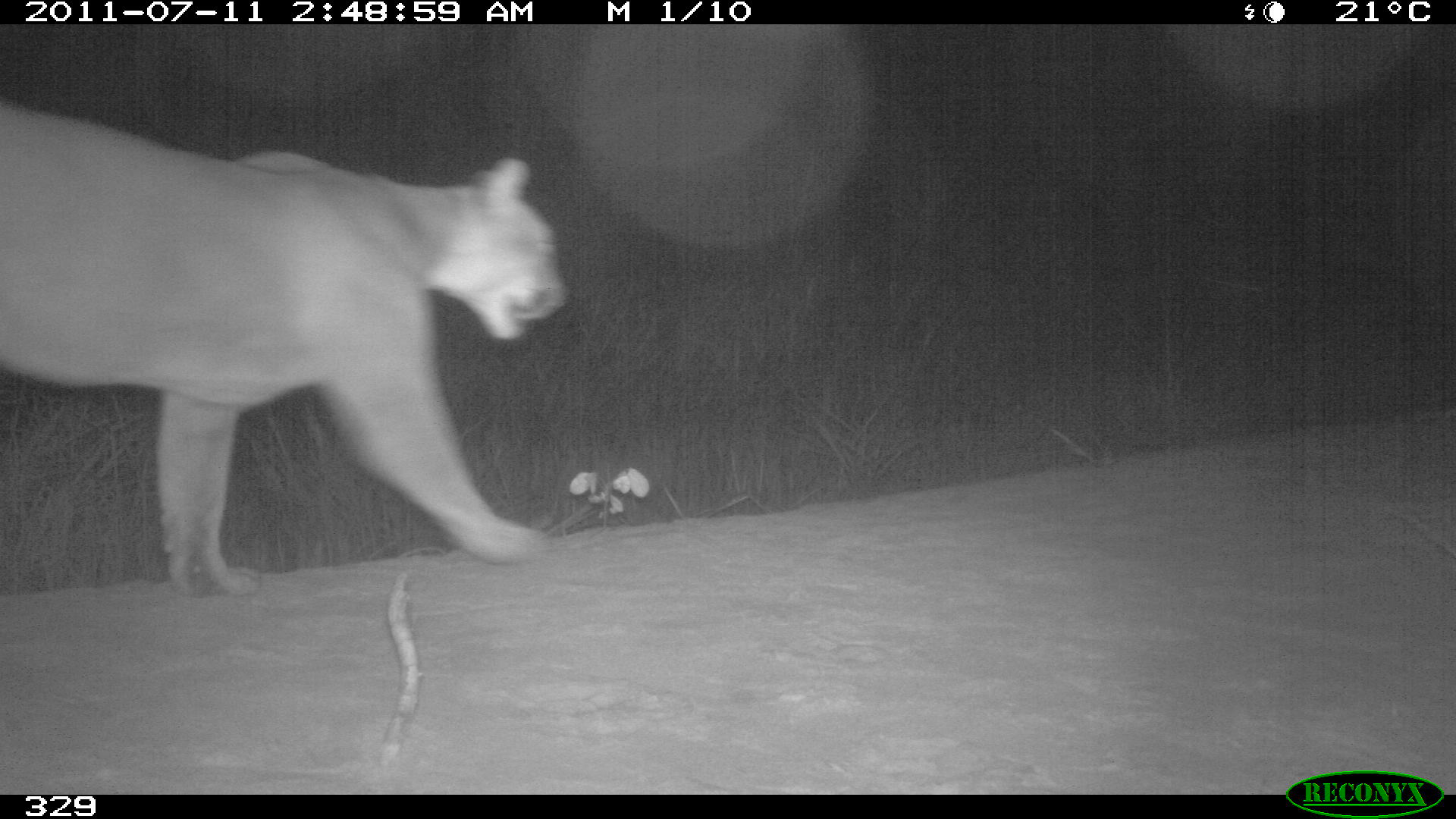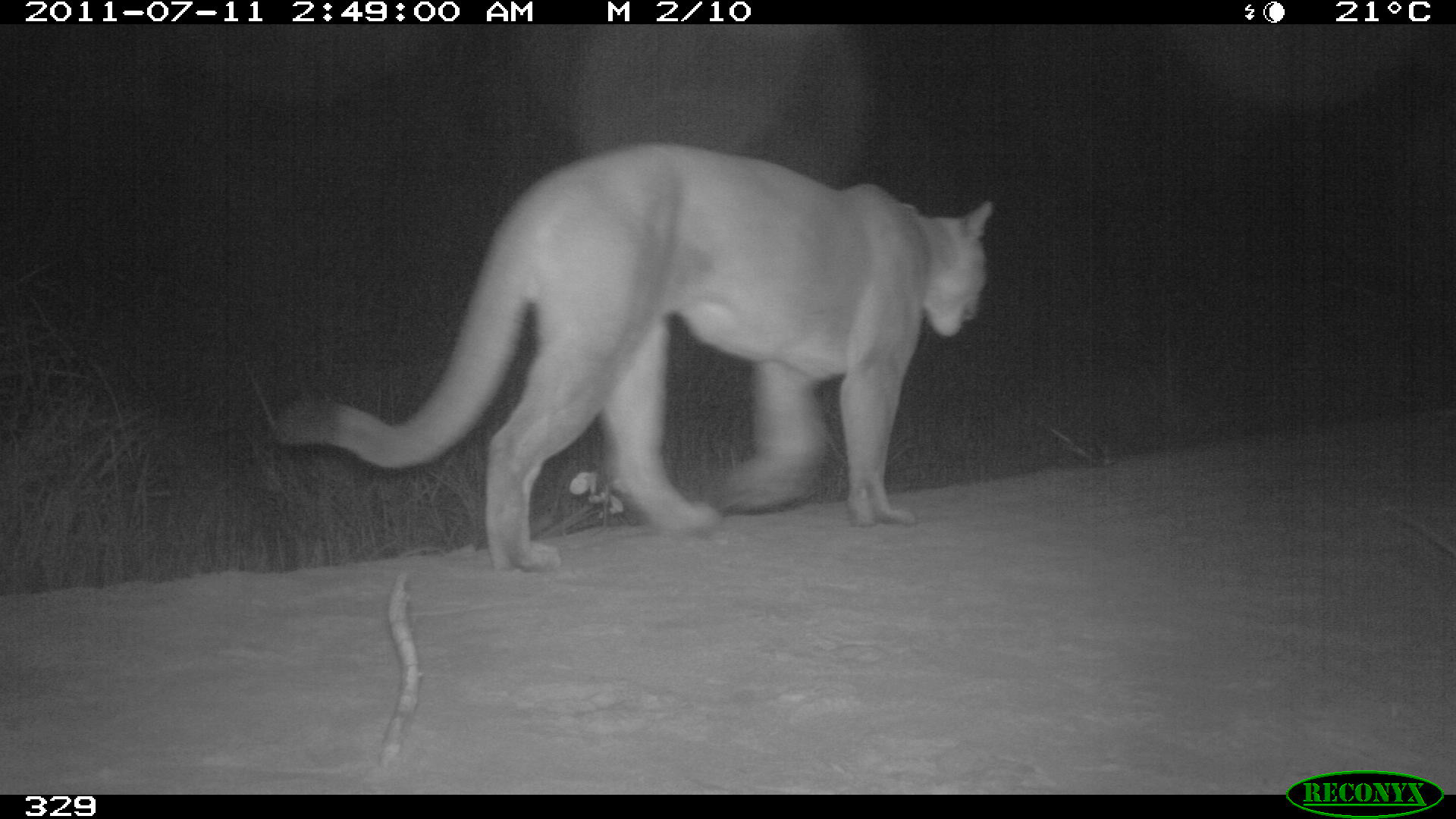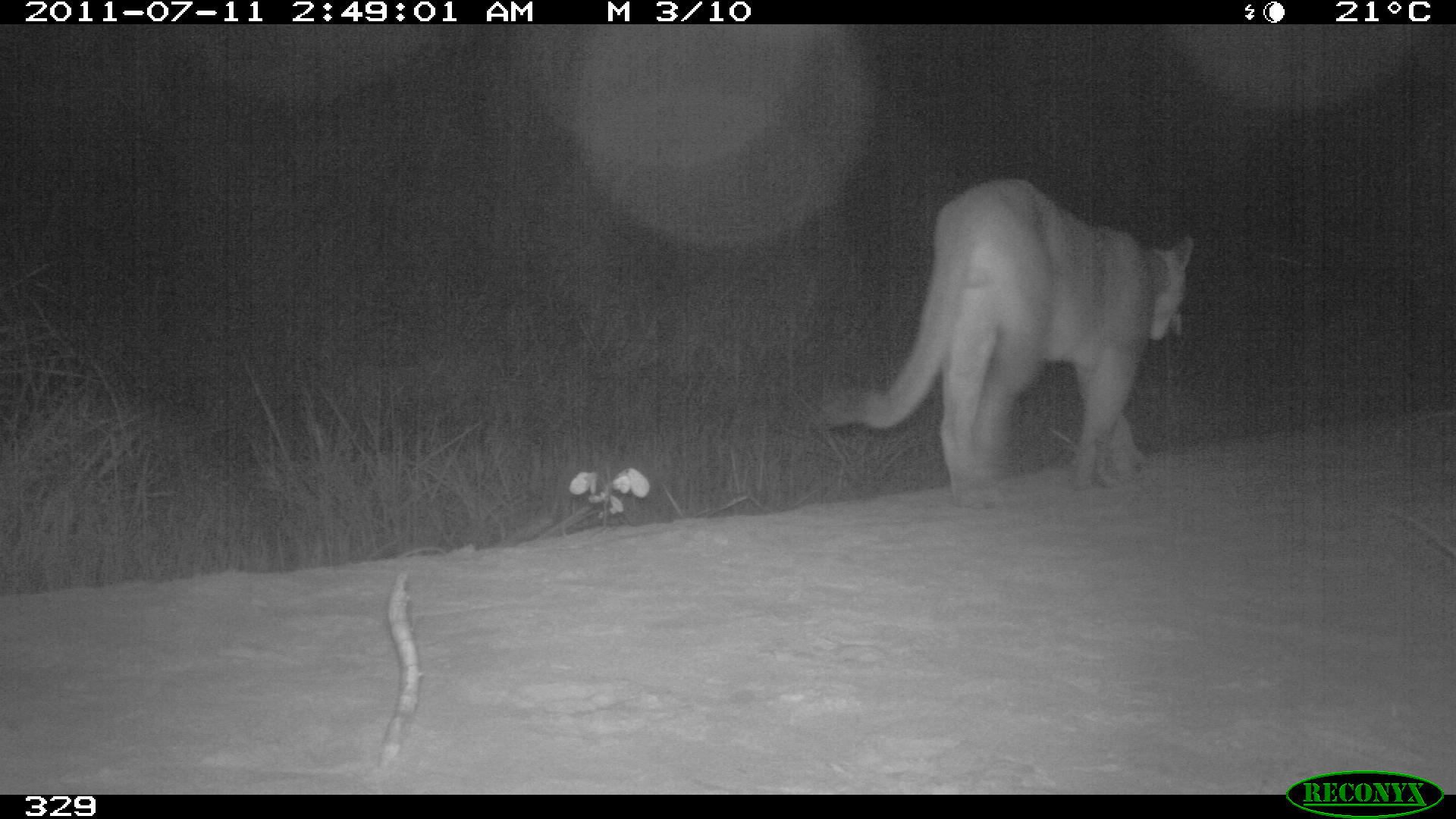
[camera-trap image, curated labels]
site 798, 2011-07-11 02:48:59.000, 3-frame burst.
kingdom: Animalia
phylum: Chordata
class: Mammalia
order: Carnivora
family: Felidae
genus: Puma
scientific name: Puma concolor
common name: mountain lion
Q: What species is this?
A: Puma concolor (mountain lion).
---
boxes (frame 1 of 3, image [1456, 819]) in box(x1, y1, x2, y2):
puma concolor: box(0, 105, 566, 594)